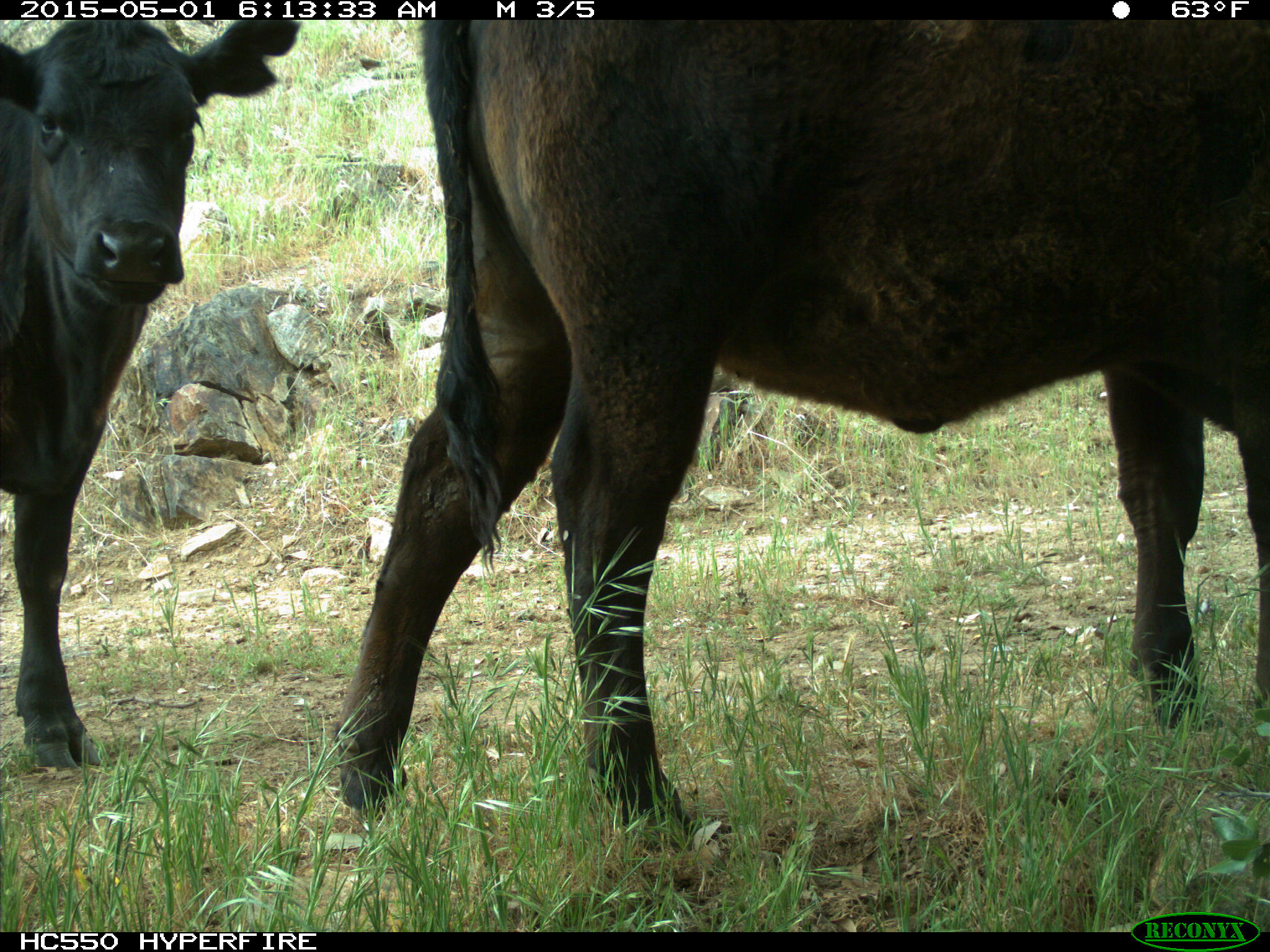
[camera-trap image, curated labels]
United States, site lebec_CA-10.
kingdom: Animalia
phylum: Chordata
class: Mammalia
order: Artiodactyla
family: Bovidae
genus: Bos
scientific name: Bos taurus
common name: domestic cow